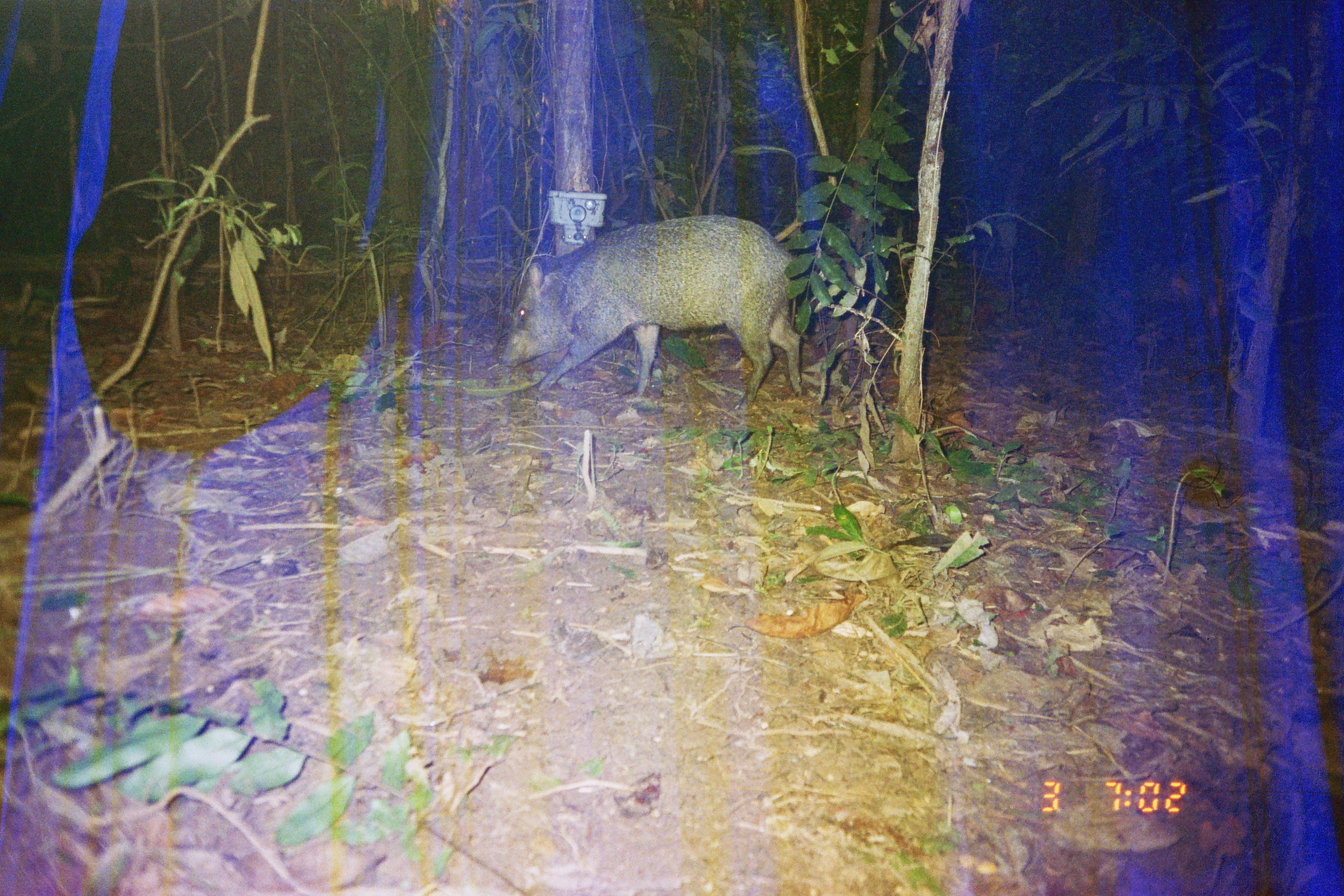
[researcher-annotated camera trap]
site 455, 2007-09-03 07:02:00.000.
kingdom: Animalia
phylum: Chordata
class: Mammalia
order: Artiodactyla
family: Tayassuidae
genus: Pecari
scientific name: Pecari tajacu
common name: collared peccary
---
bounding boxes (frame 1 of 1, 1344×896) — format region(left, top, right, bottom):
pecari tajacu: region(500, 214, 805, 413)